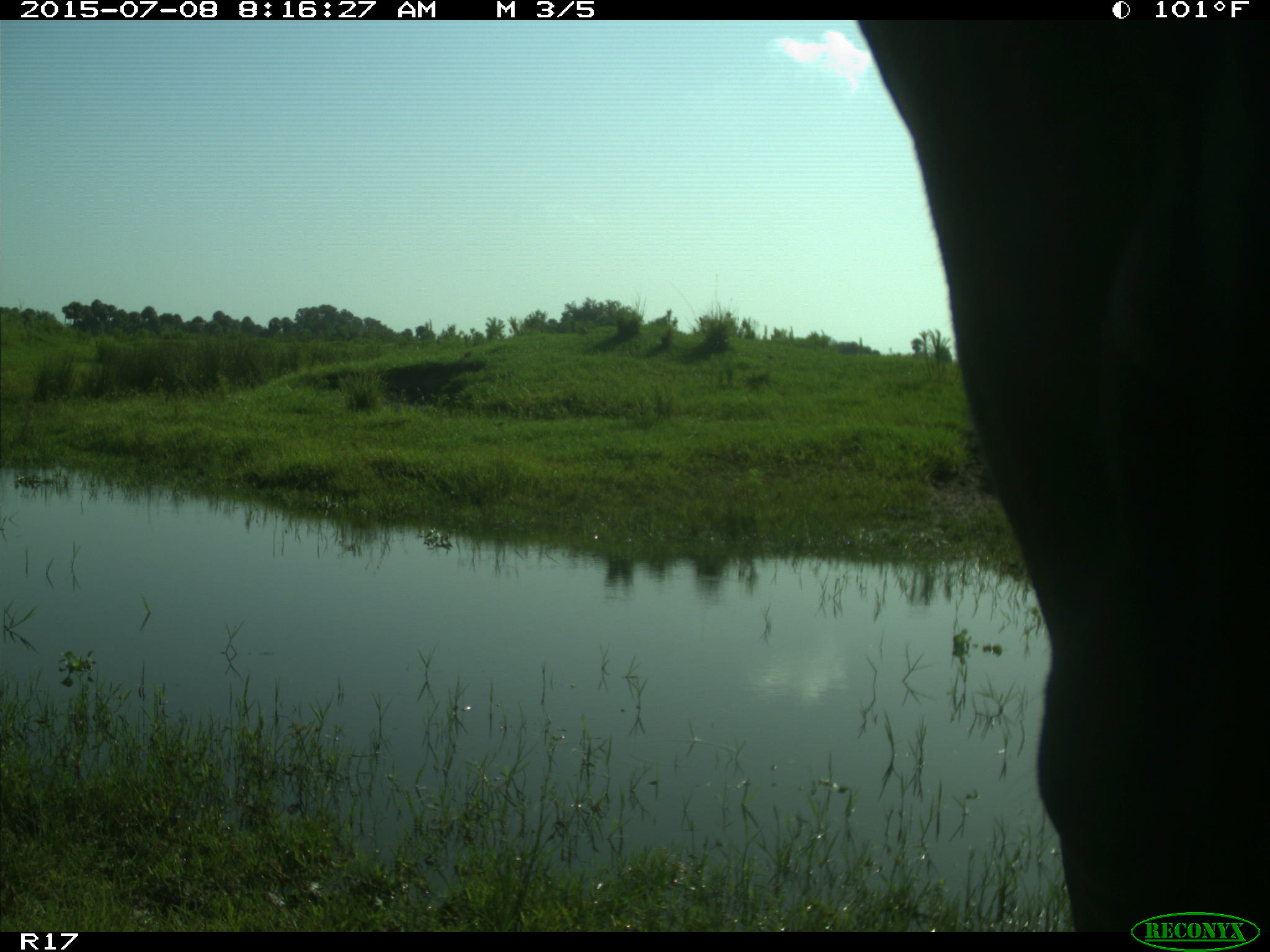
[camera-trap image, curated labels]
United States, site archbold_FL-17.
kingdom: Animalia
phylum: Chordata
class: Mammalia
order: Artiodactyla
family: Bovidae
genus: Bos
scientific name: Bos taurus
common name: domestic cow